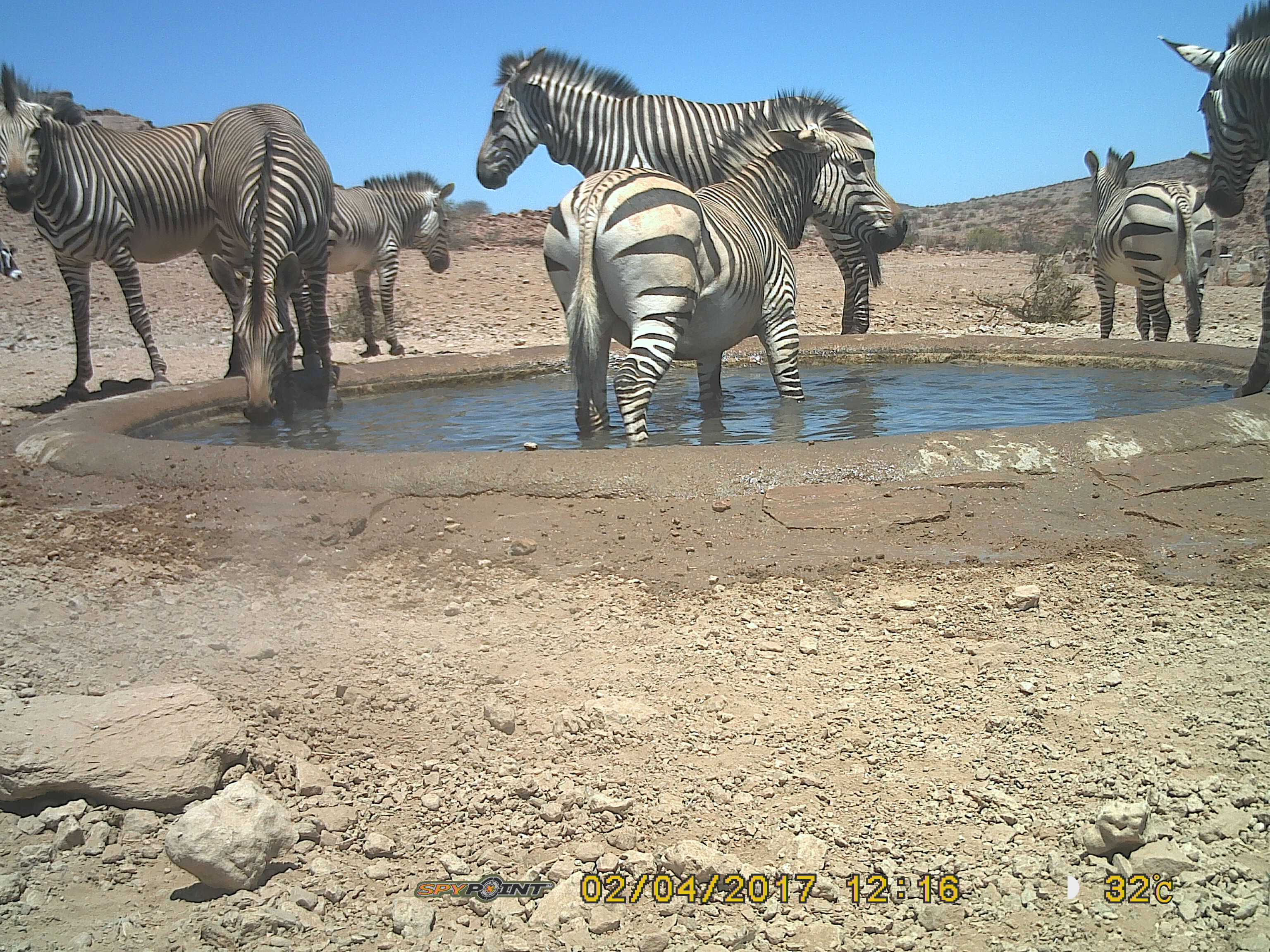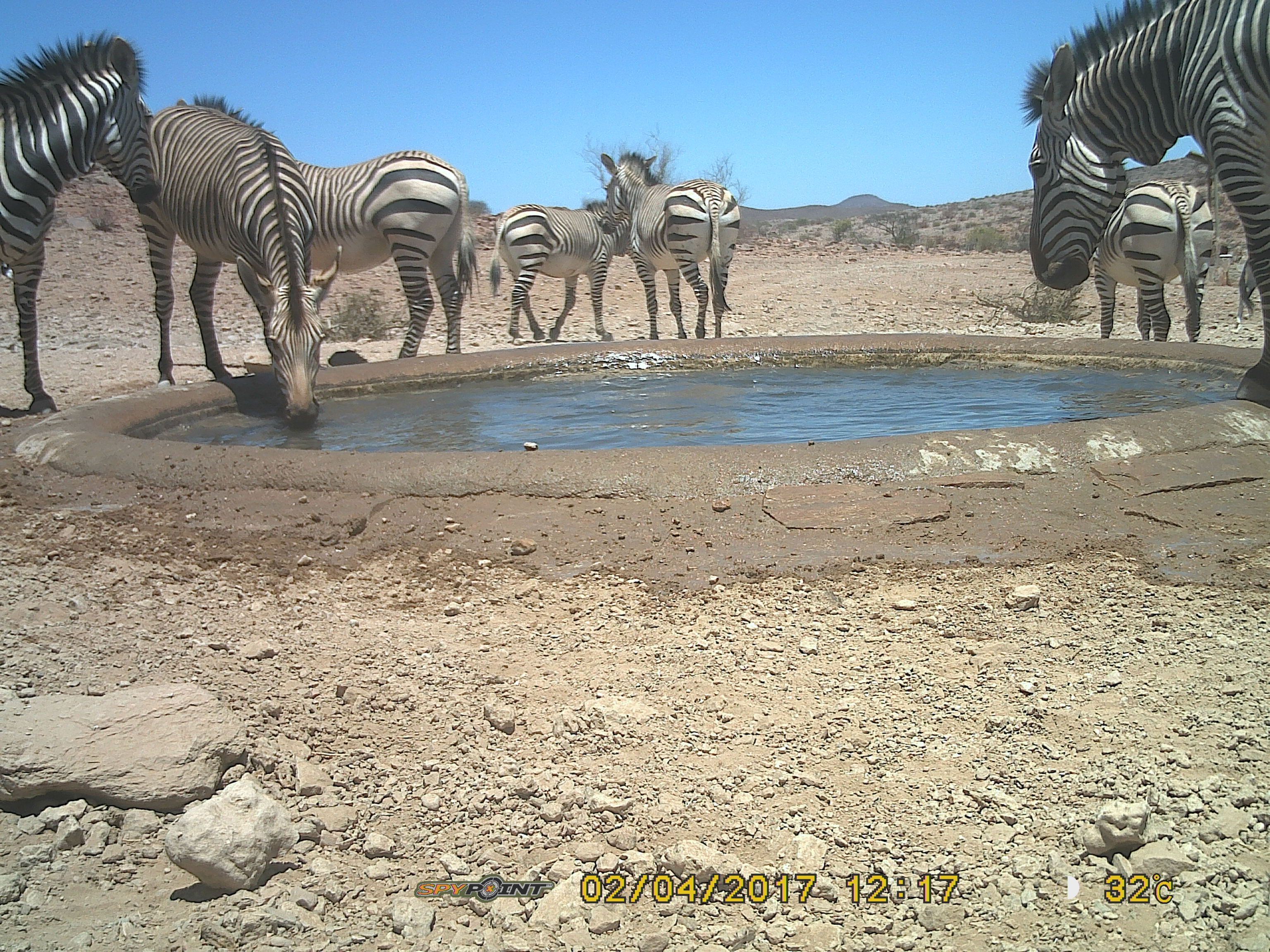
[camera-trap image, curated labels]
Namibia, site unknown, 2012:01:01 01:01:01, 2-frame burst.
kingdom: Animalia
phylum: Chordata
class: Mammalia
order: Perissodactyla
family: Equidae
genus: Equus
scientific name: Equus zebra hartmannae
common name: hartmann's mountain zebra